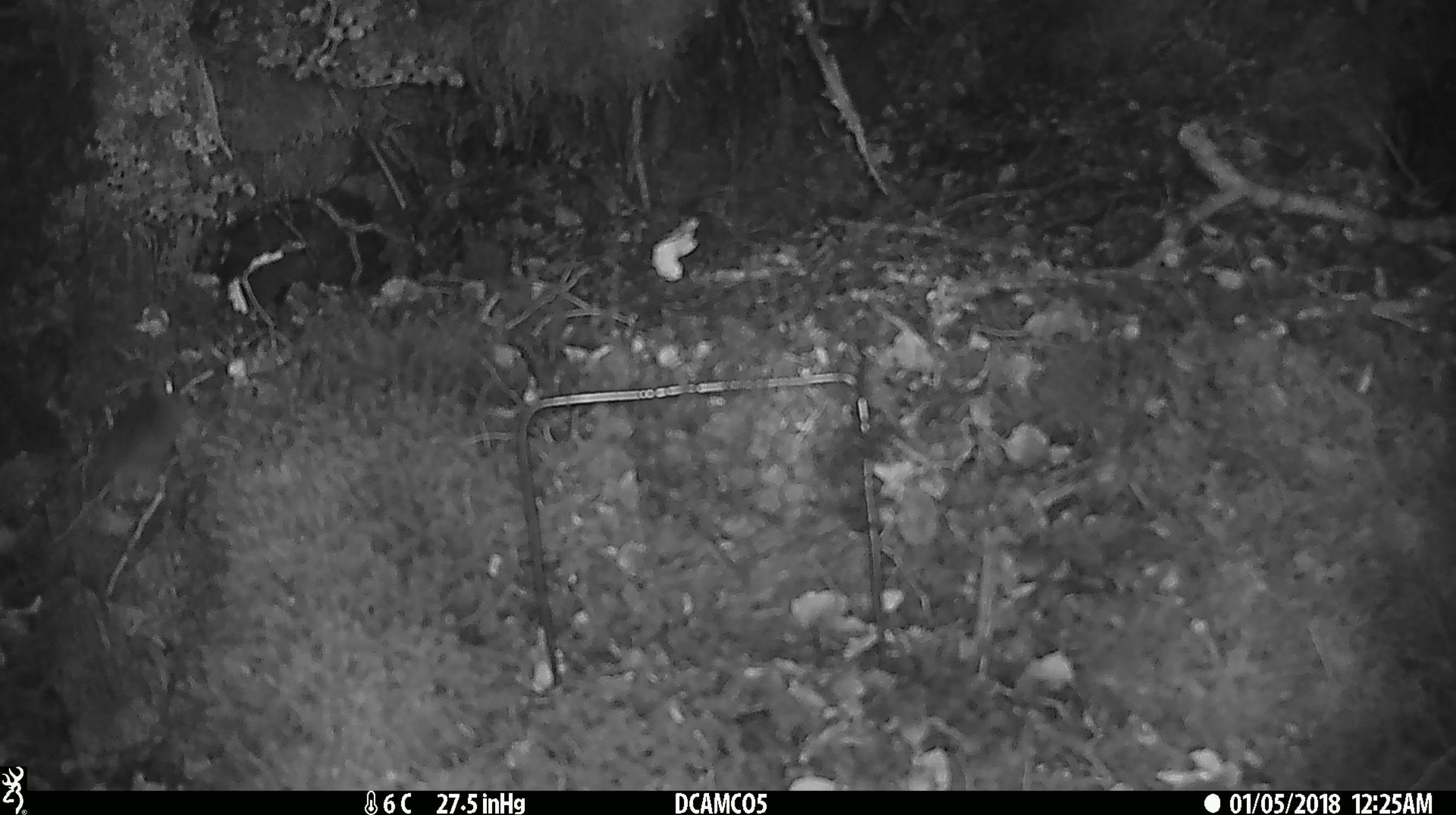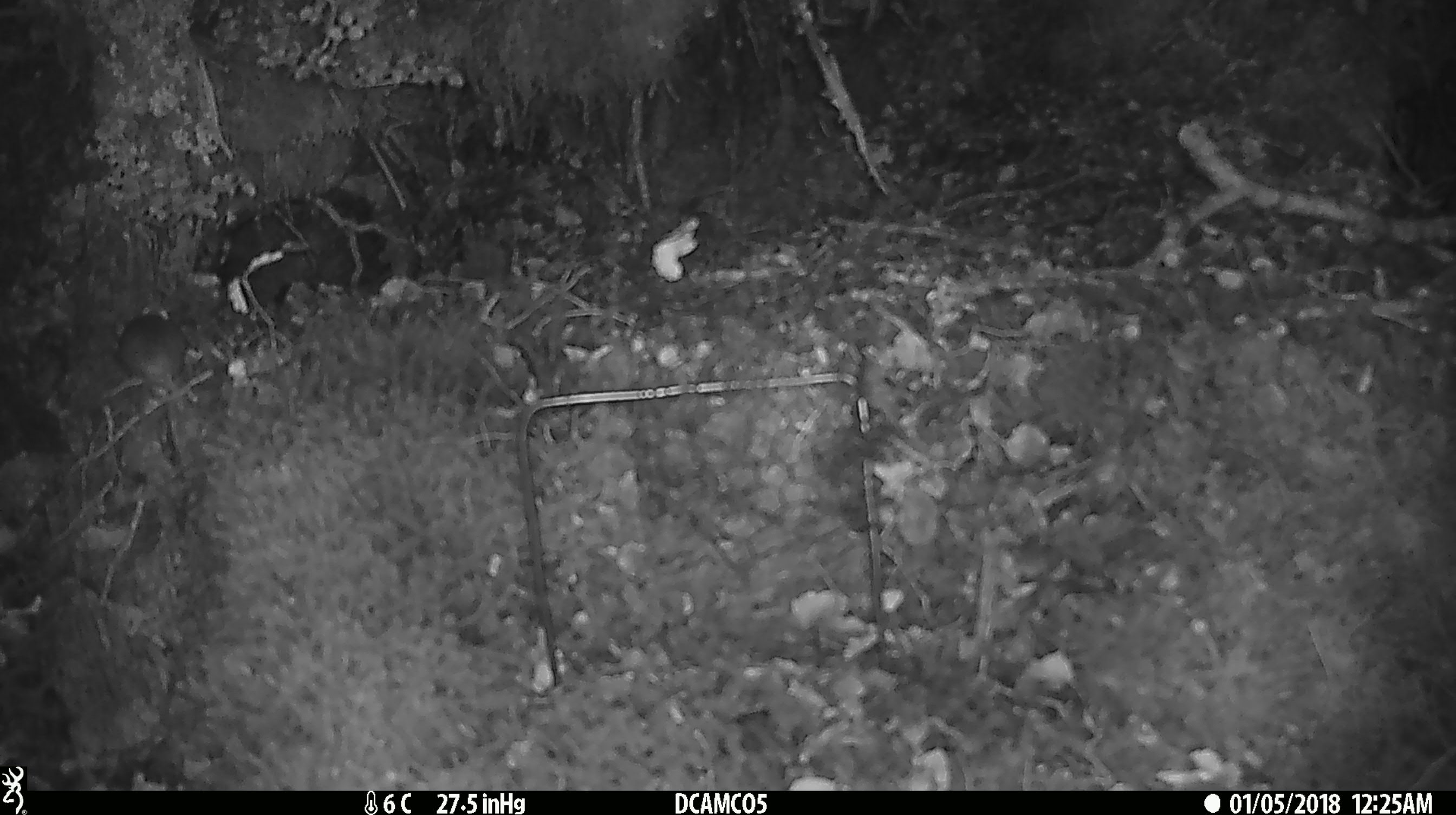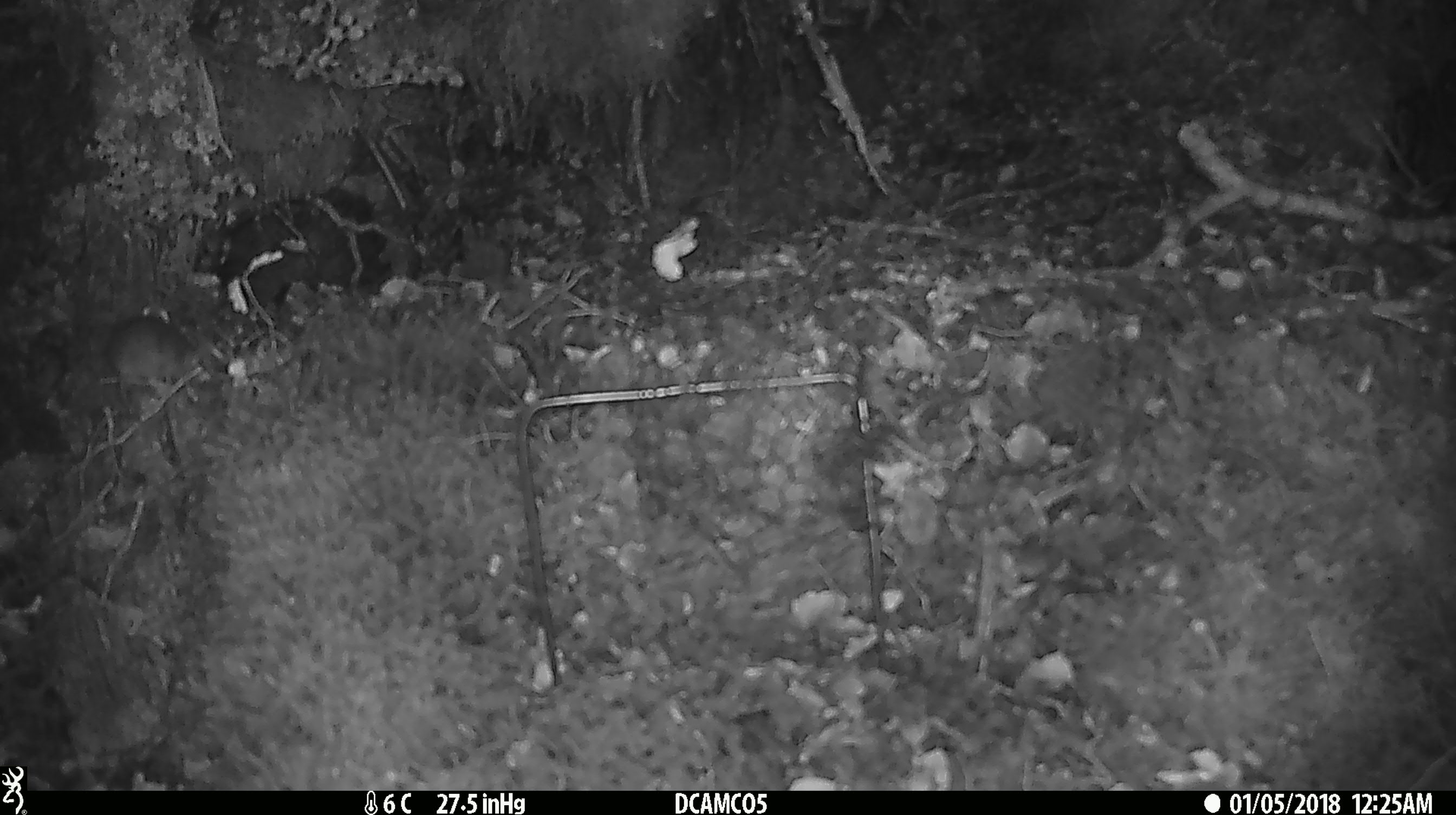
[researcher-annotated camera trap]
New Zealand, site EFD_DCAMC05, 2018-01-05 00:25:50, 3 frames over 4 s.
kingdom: Animalia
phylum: Chordata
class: Mammalia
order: Rodentia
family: Muridae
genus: Mus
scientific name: Mus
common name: mouse